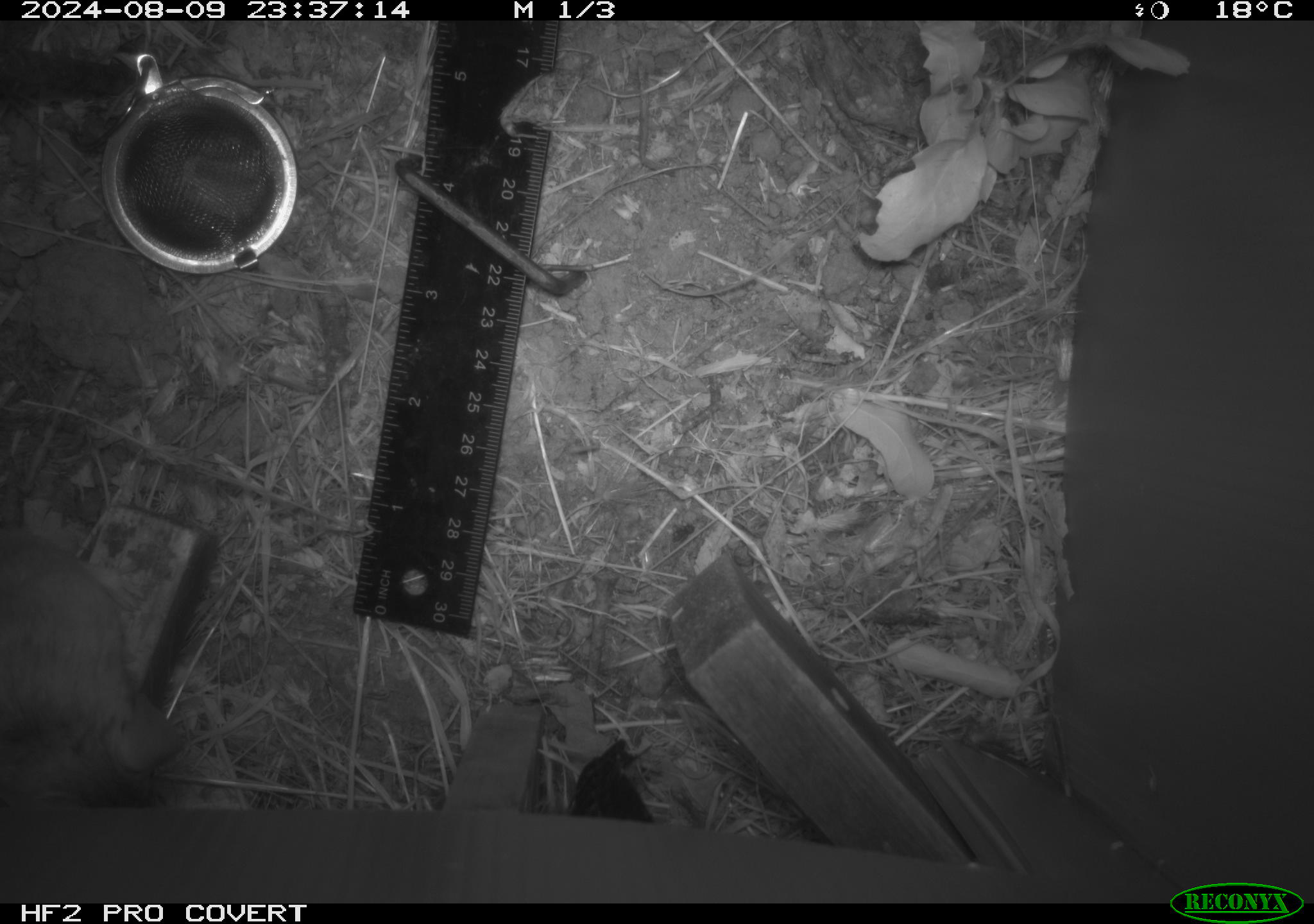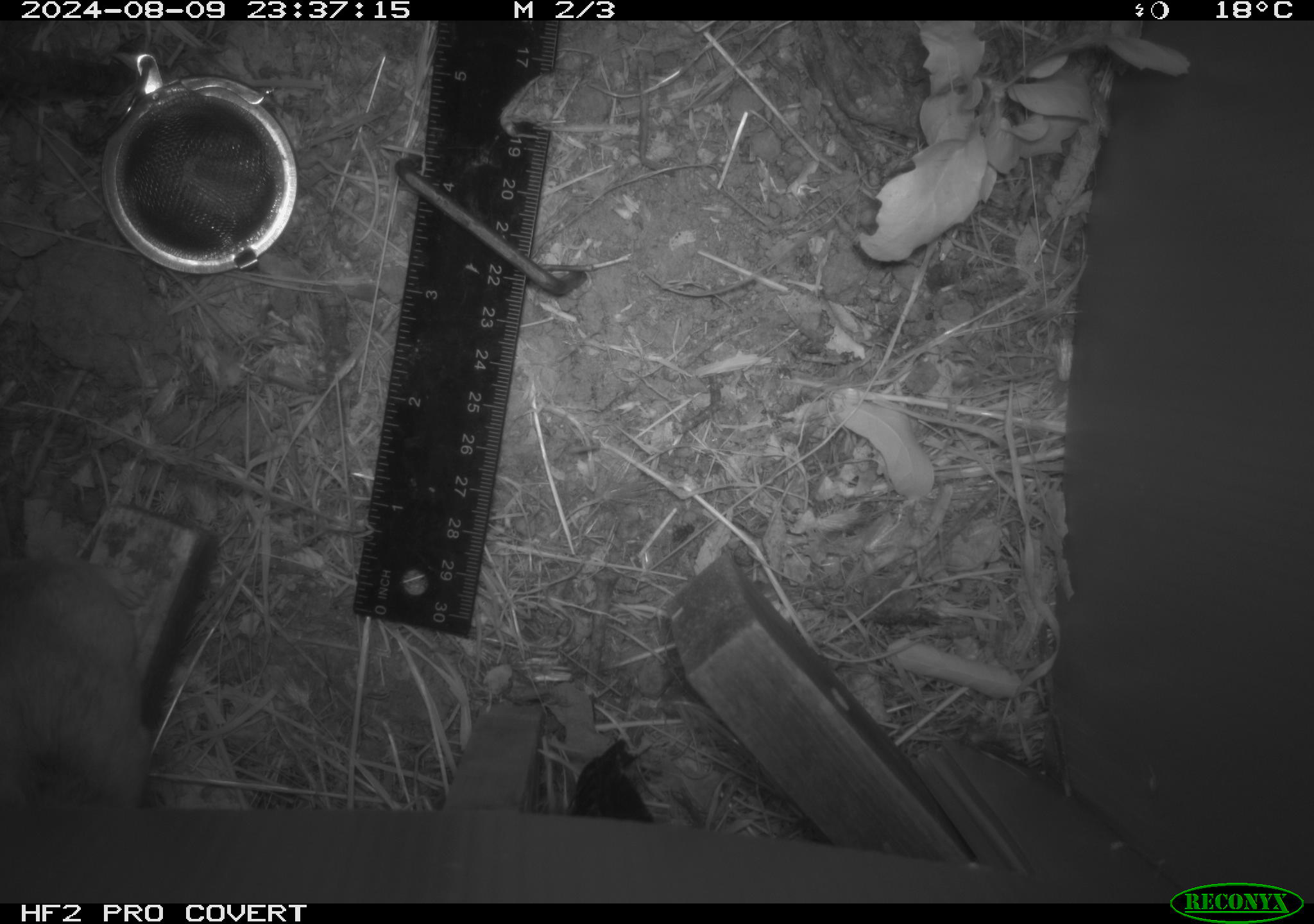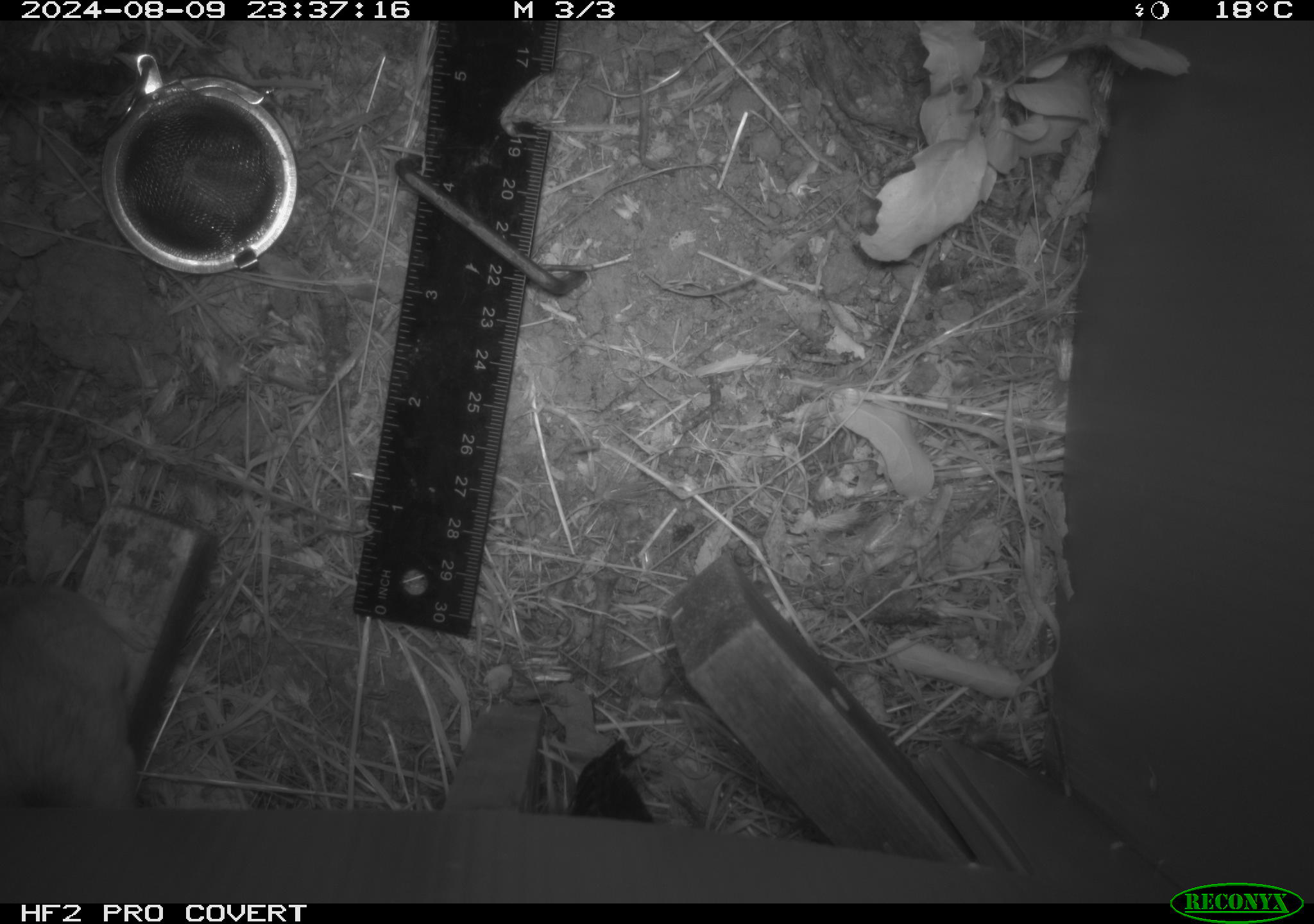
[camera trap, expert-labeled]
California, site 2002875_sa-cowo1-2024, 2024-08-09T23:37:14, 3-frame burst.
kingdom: Animalia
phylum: Chordata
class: Mammalia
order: Rodentia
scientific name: Rodentia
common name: rodent